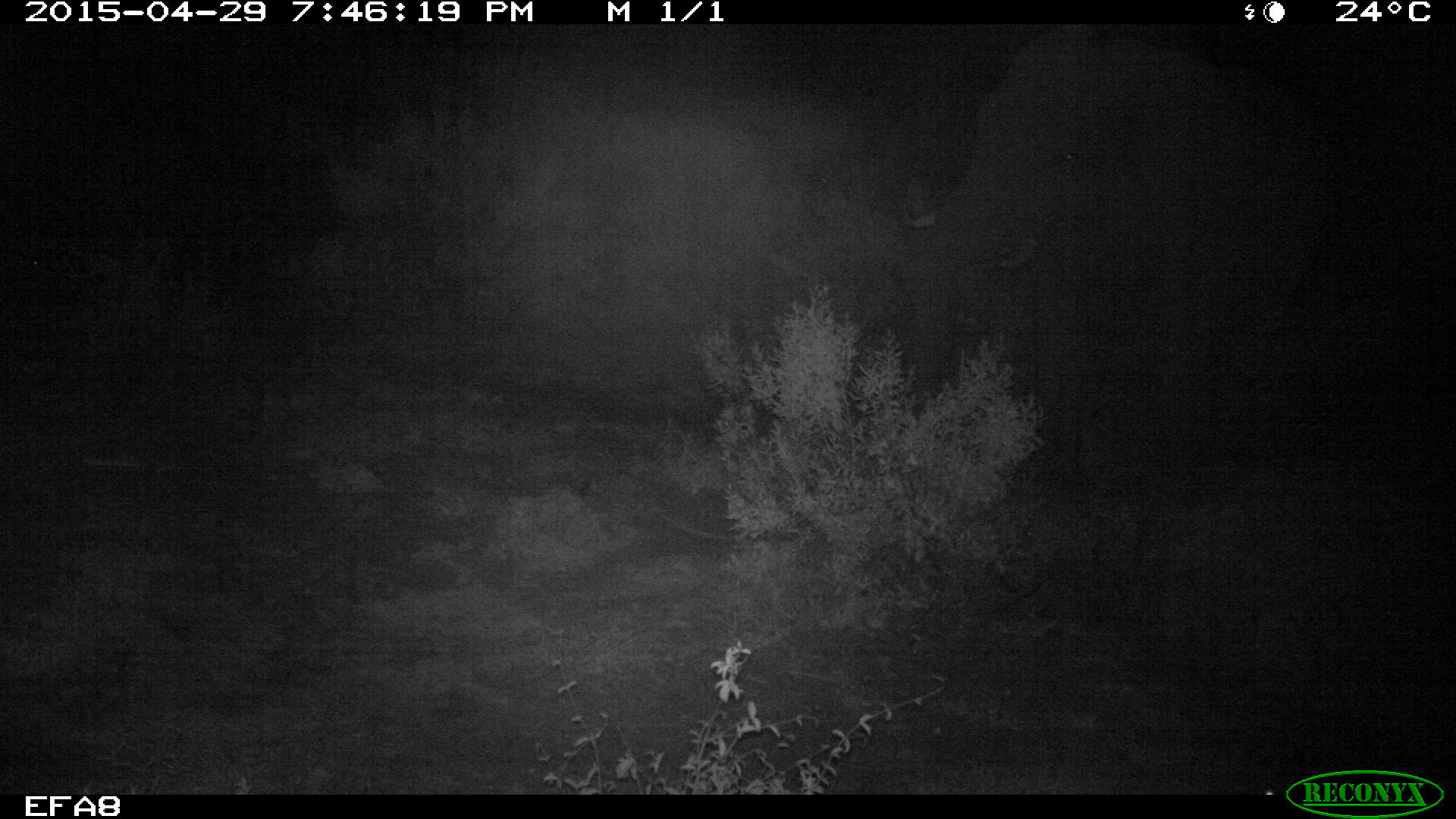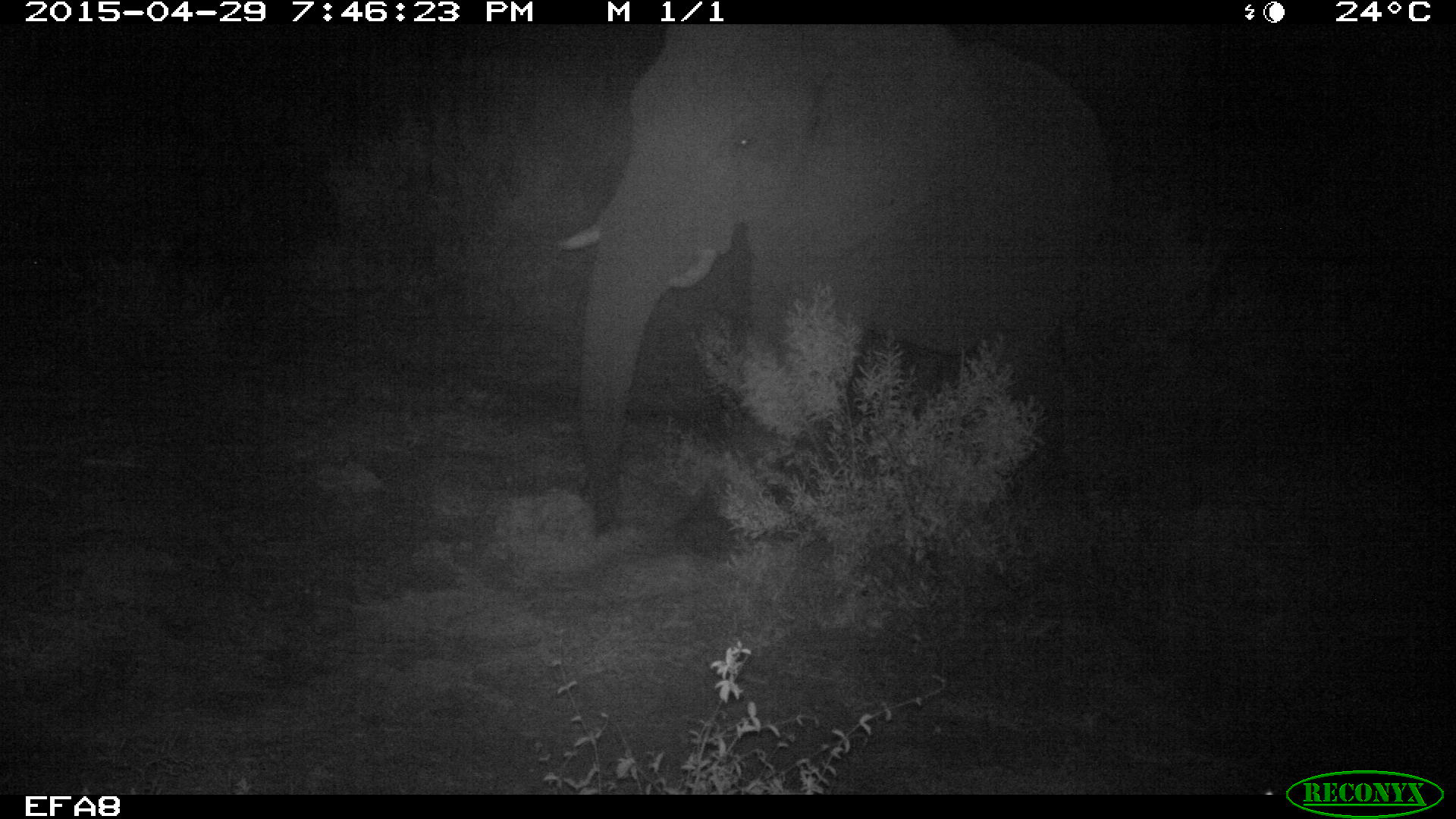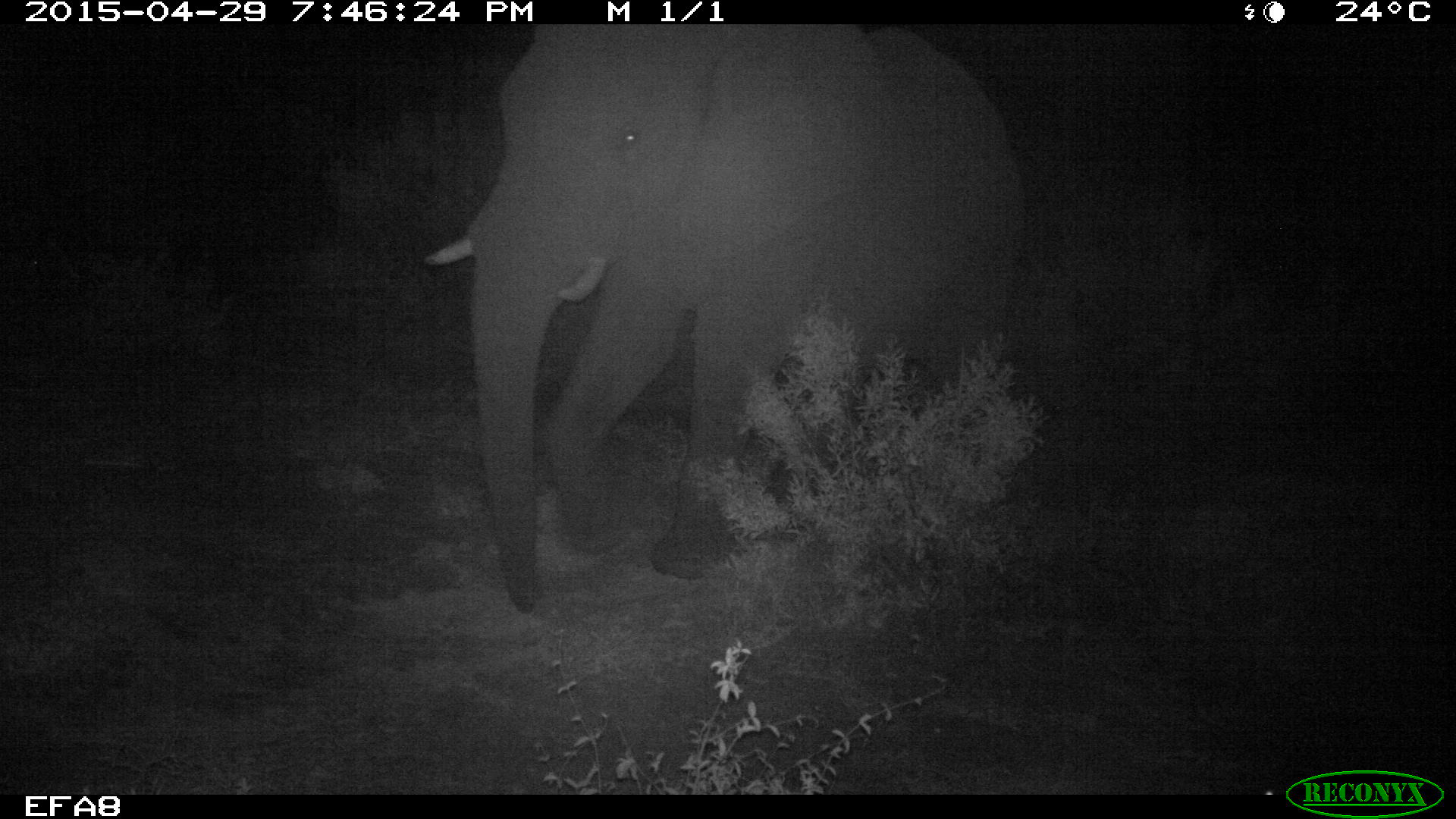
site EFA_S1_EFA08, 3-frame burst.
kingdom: Animalia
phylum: Chordata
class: Mammalia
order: Proboscidea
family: Elephantidae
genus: Loxodonta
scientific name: Loxodonta africana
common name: african bush elephant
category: elephant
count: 1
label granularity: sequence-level